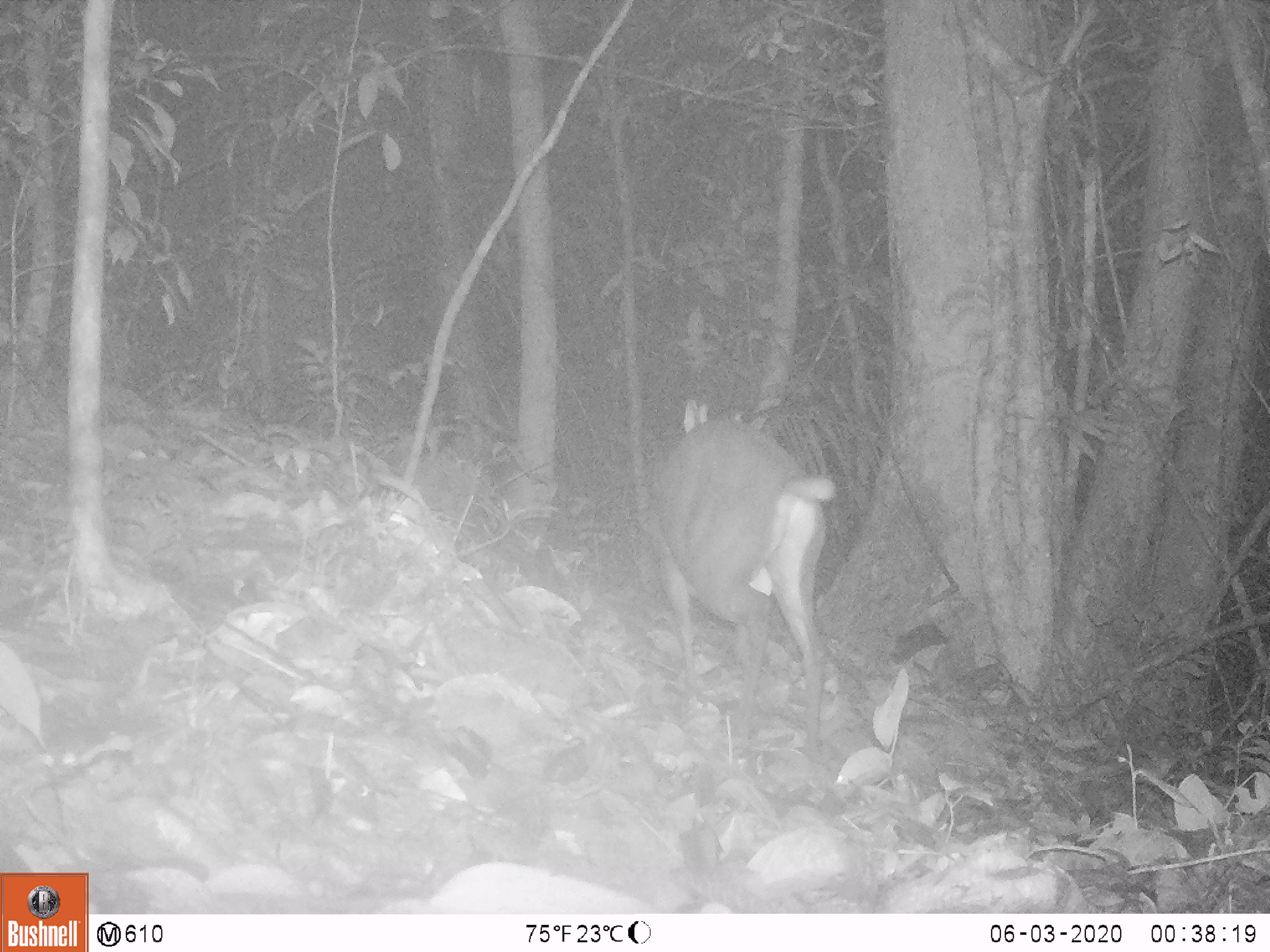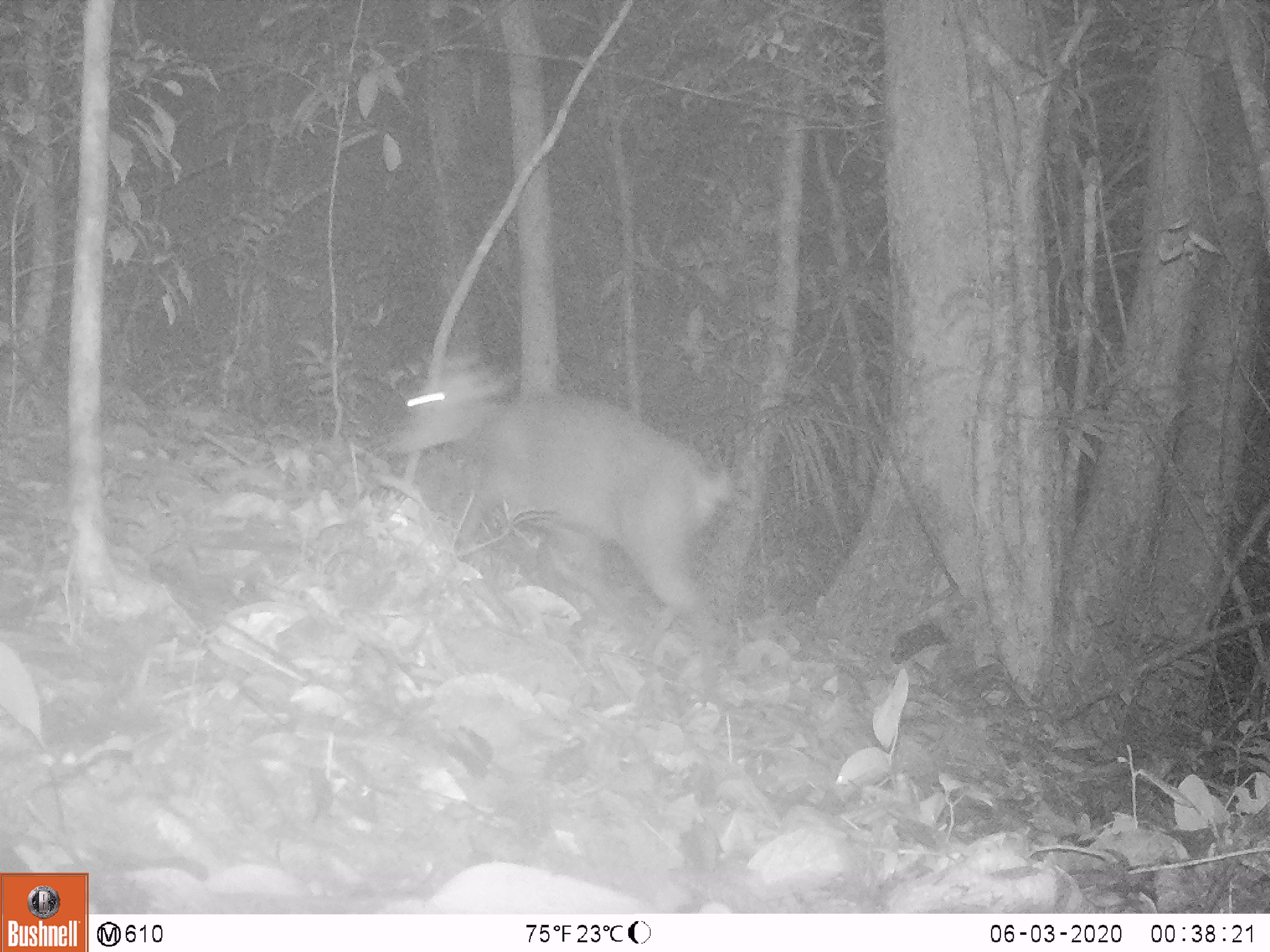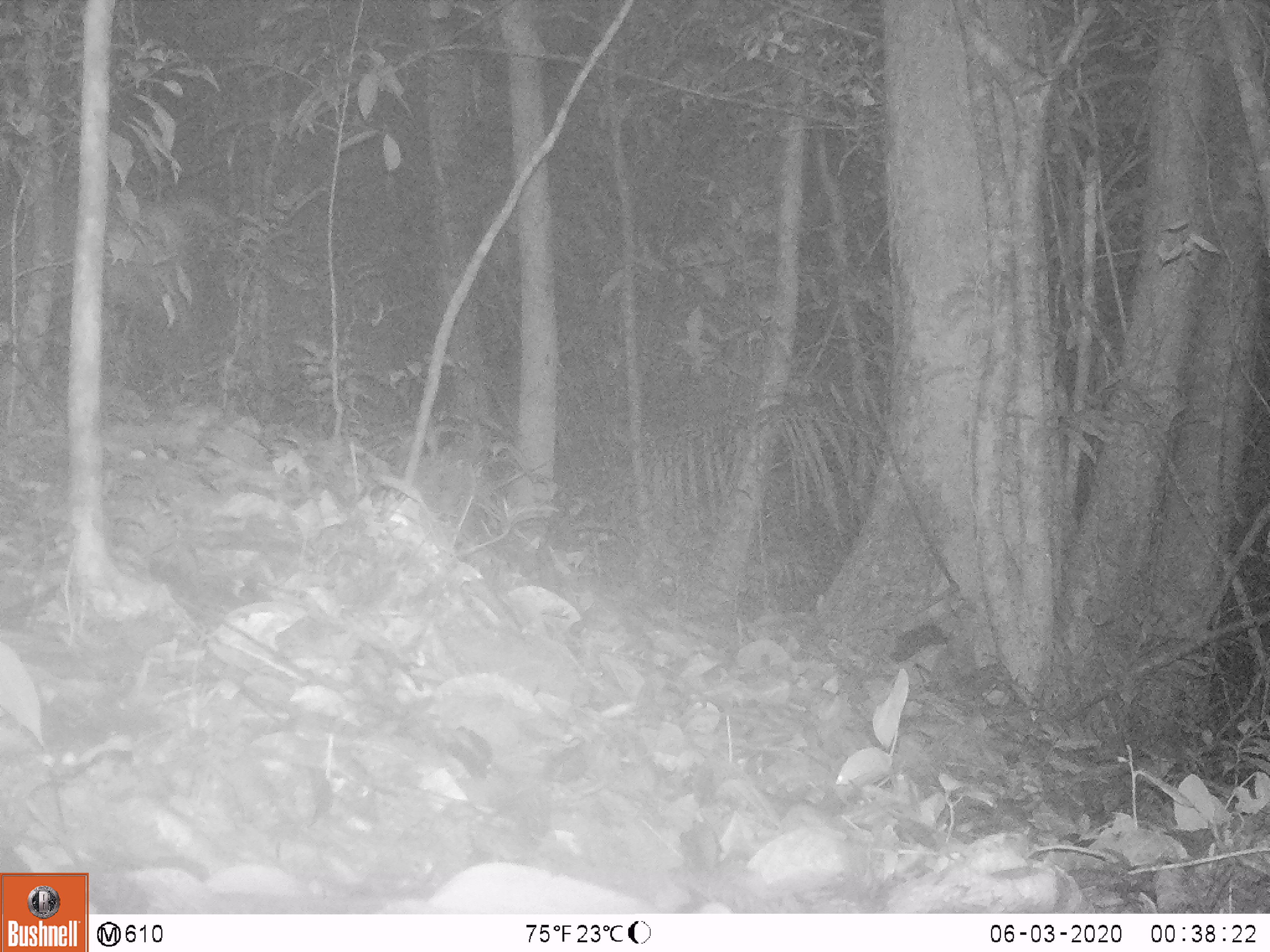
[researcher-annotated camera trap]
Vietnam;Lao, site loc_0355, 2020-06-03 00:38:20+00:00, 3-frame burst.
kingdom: Animalia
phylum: Chordata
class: Mammalia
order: Artiodactyla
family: Cervidae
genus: Muntiacus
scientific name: Muntiacus rooseveltorum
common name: roosevelt's muntjac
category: roosevelts muntjac group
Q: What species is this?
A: Roosevelts muntjac group (roosevelt's muntjac) (Muntiacus rooseveltorum).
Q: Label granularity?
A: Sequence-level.